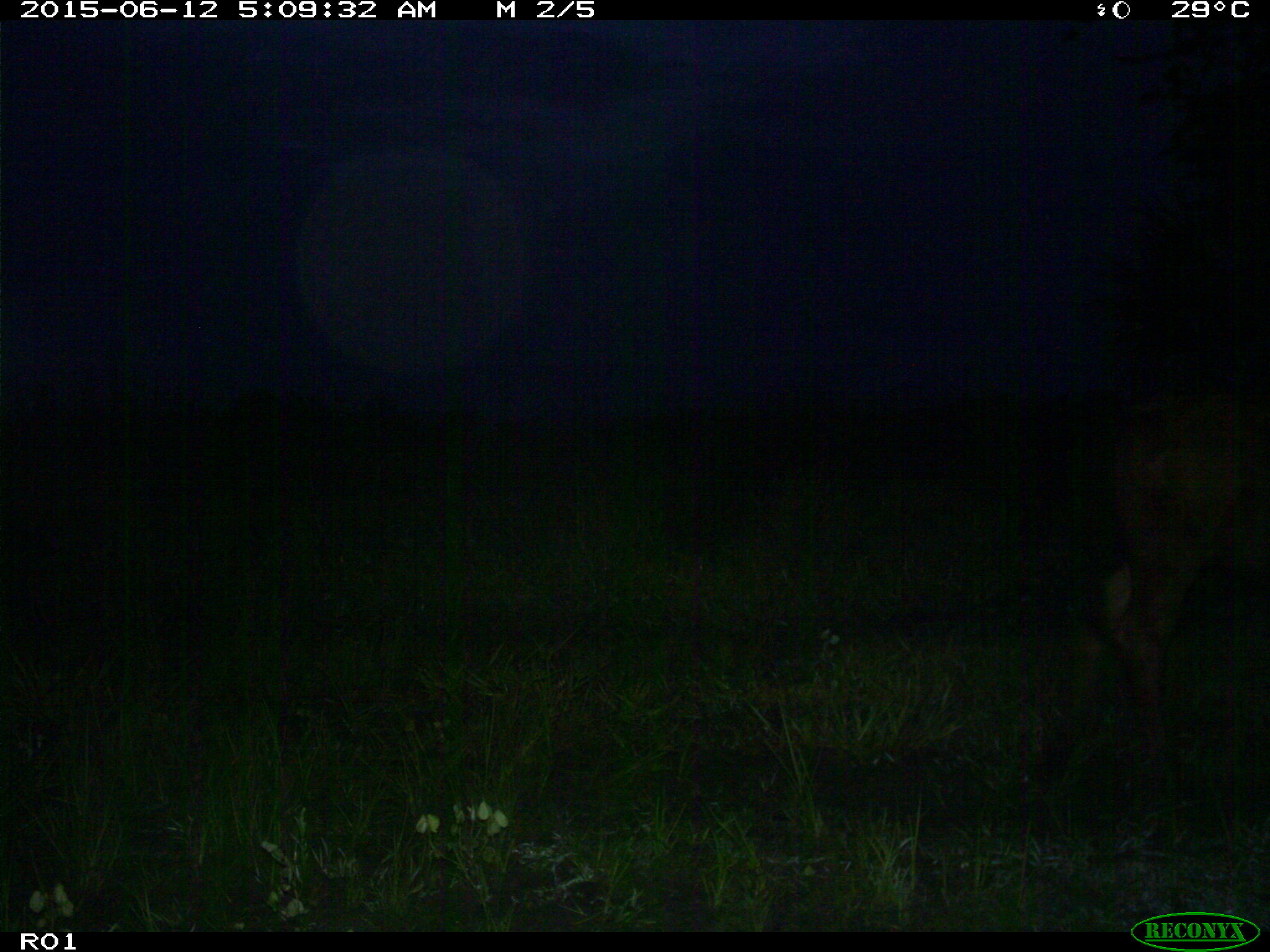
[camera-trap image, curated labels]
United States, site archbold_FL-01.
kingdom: Animalia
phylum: Chordata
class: Mammalia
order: Artiodactyla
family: Bovidae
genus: Bos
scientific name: Bos taurus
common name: domestic cow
Bos taurus (domestic cow).